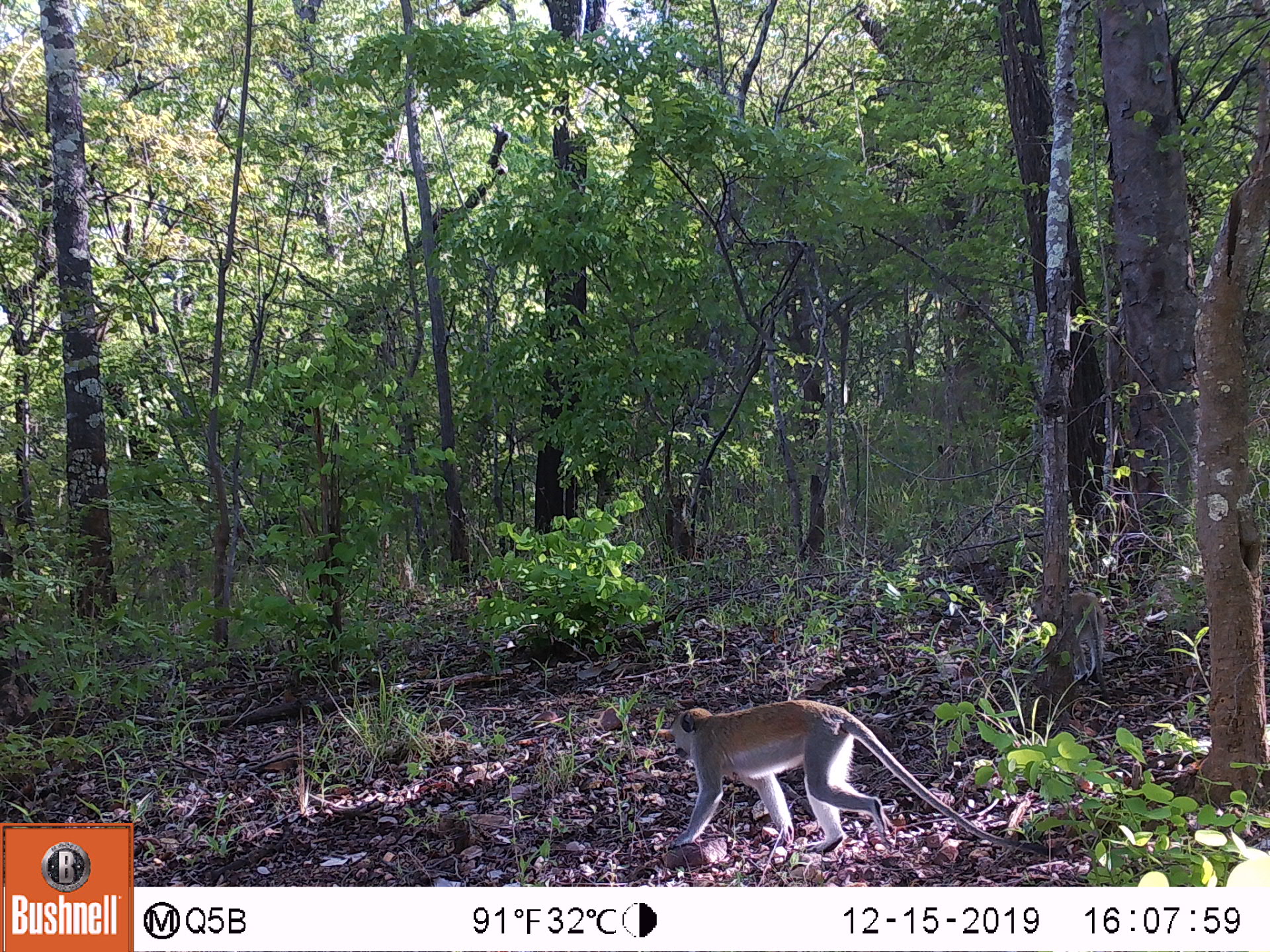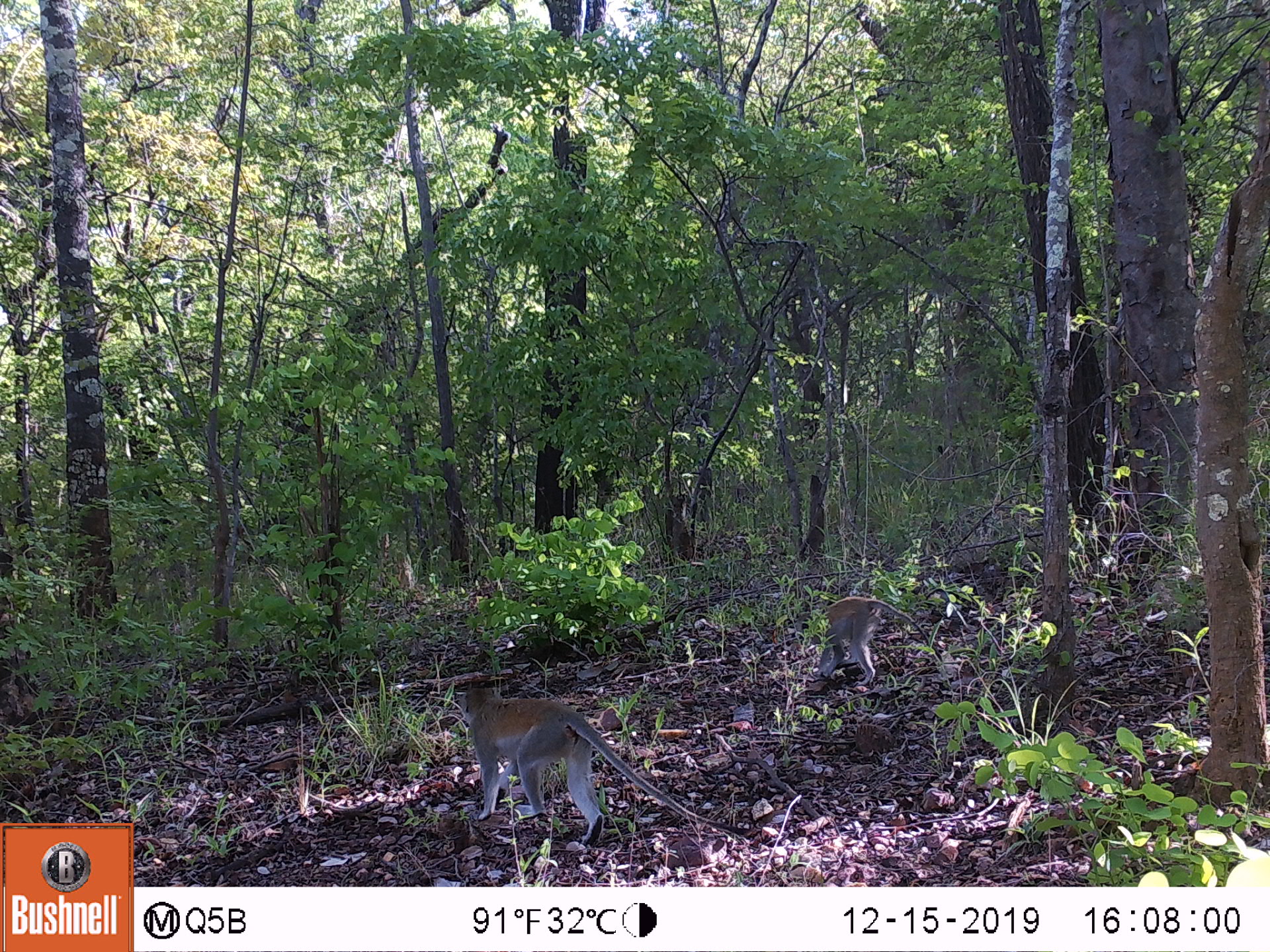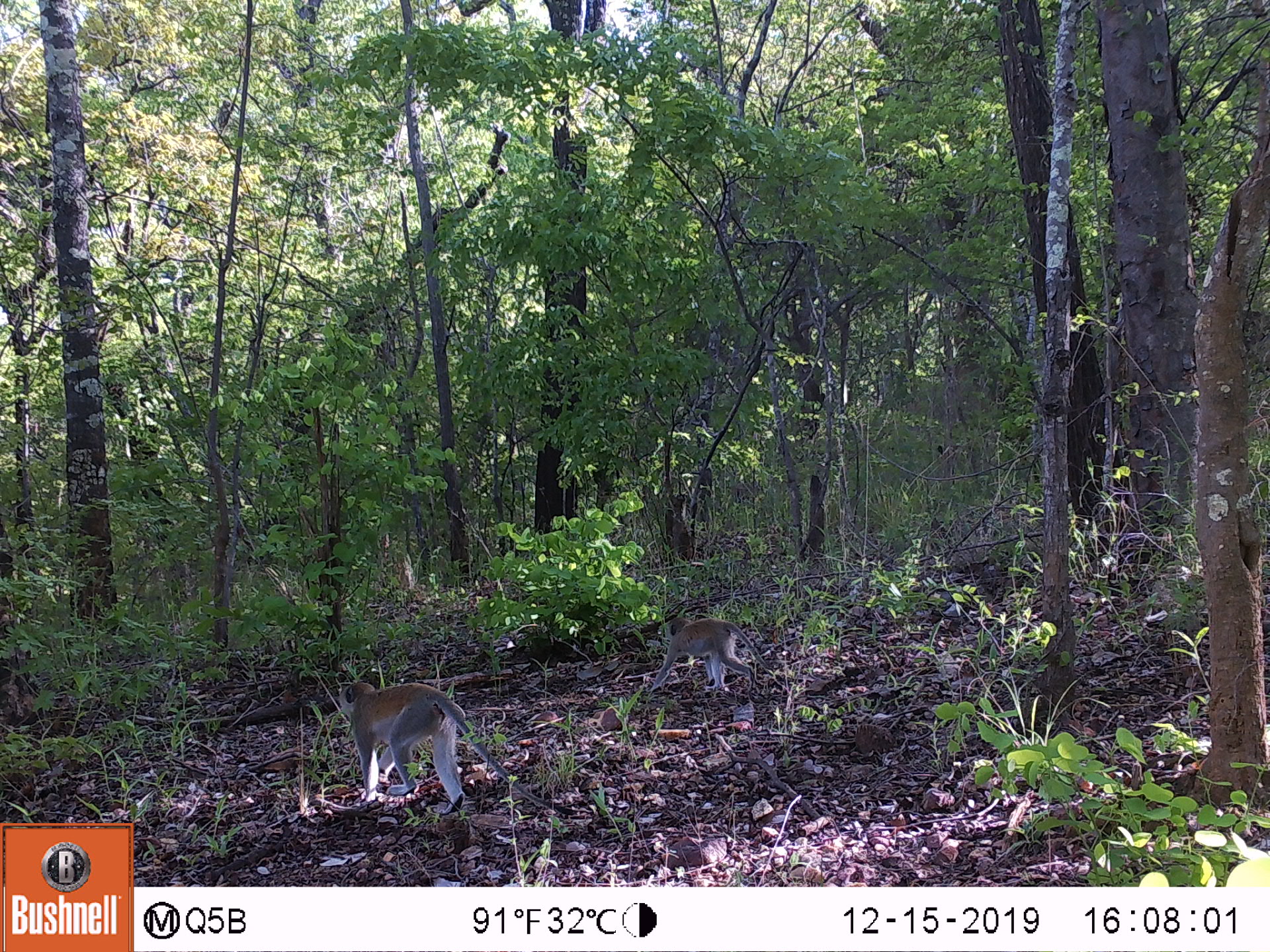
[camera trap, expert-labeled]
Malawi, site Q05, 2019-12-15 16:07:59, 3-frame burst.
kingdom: Animalia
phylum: Chordata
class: Mammalia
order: Primates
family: Cercopithecidae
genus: Chlorocebus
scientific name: Chlorocebus pygerythrus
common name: vervet monkey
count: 2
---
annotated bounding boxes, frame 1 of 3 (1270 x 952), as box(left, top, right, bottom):
vervet monkey: box(636, 690, 1056, 870); box(1047, 582, 1120, 685)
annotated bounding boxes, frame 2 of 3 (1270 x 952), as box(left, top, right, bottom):
vervet monkey: box(450, 678, 755, 846); box(789, 589, 946, 698)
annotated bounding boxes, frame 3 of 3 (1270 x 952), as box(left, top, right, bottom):
vervet monkey: box(317, 666, 577, 819); box(620, 611, 801, 693)